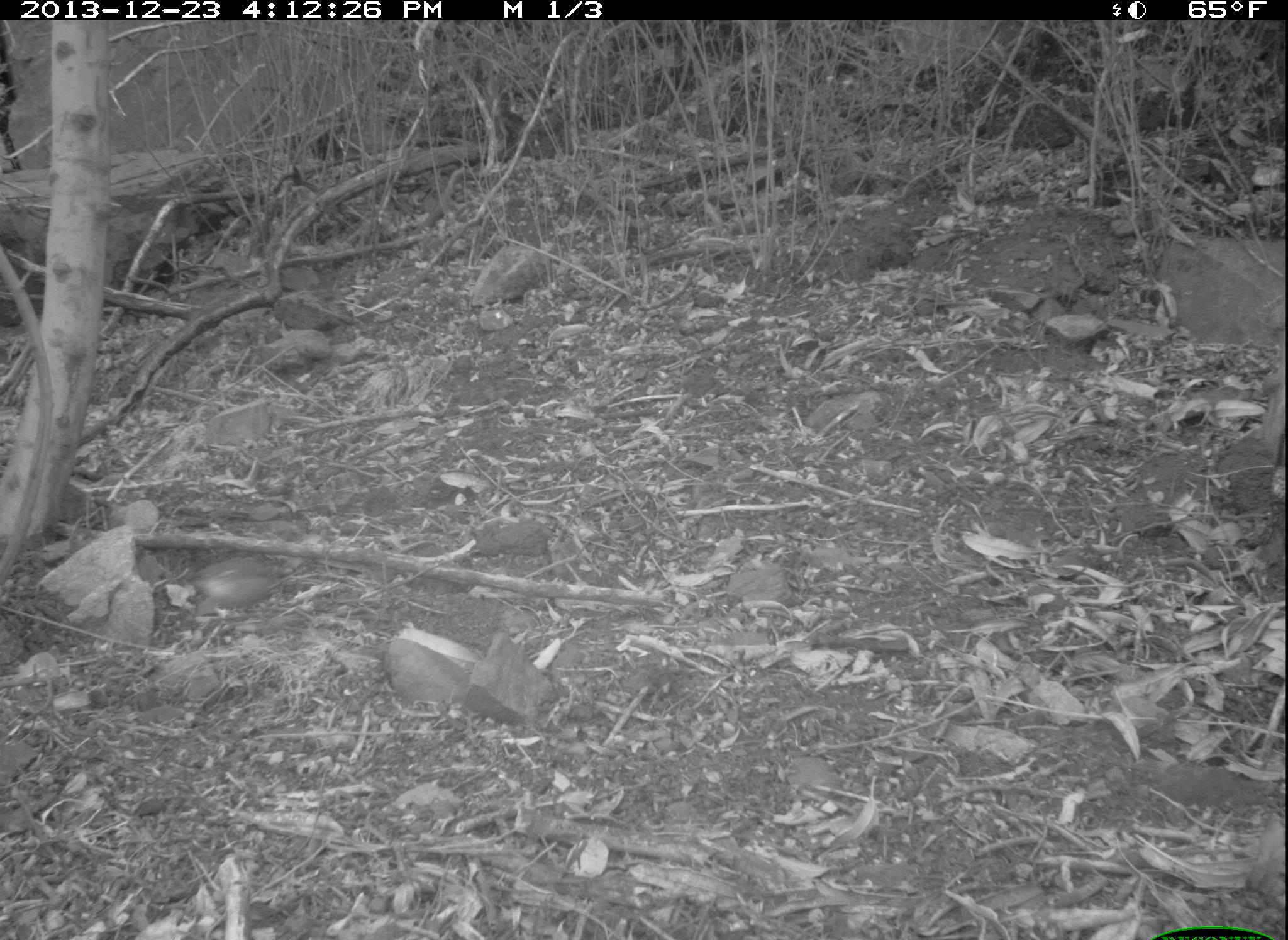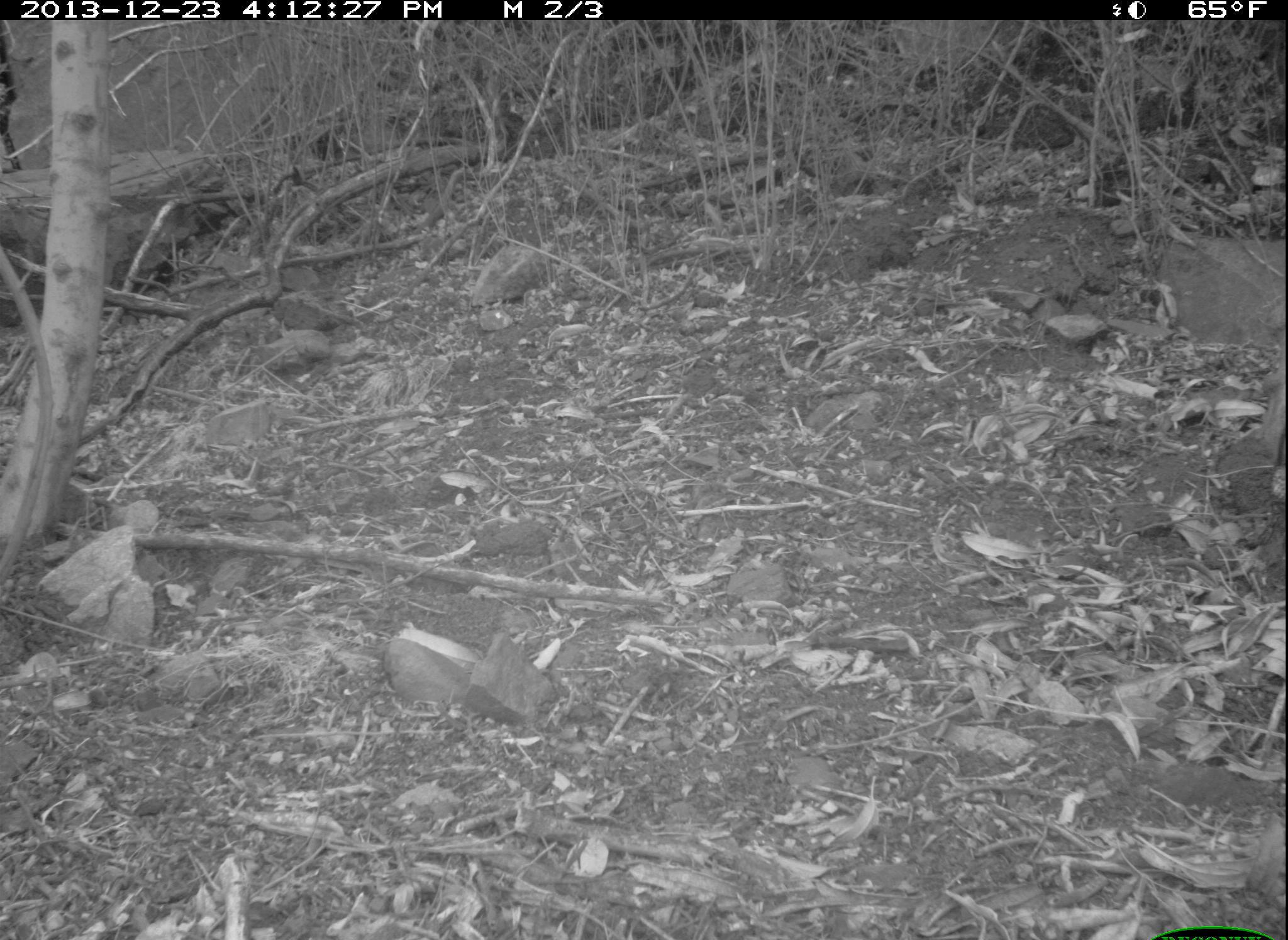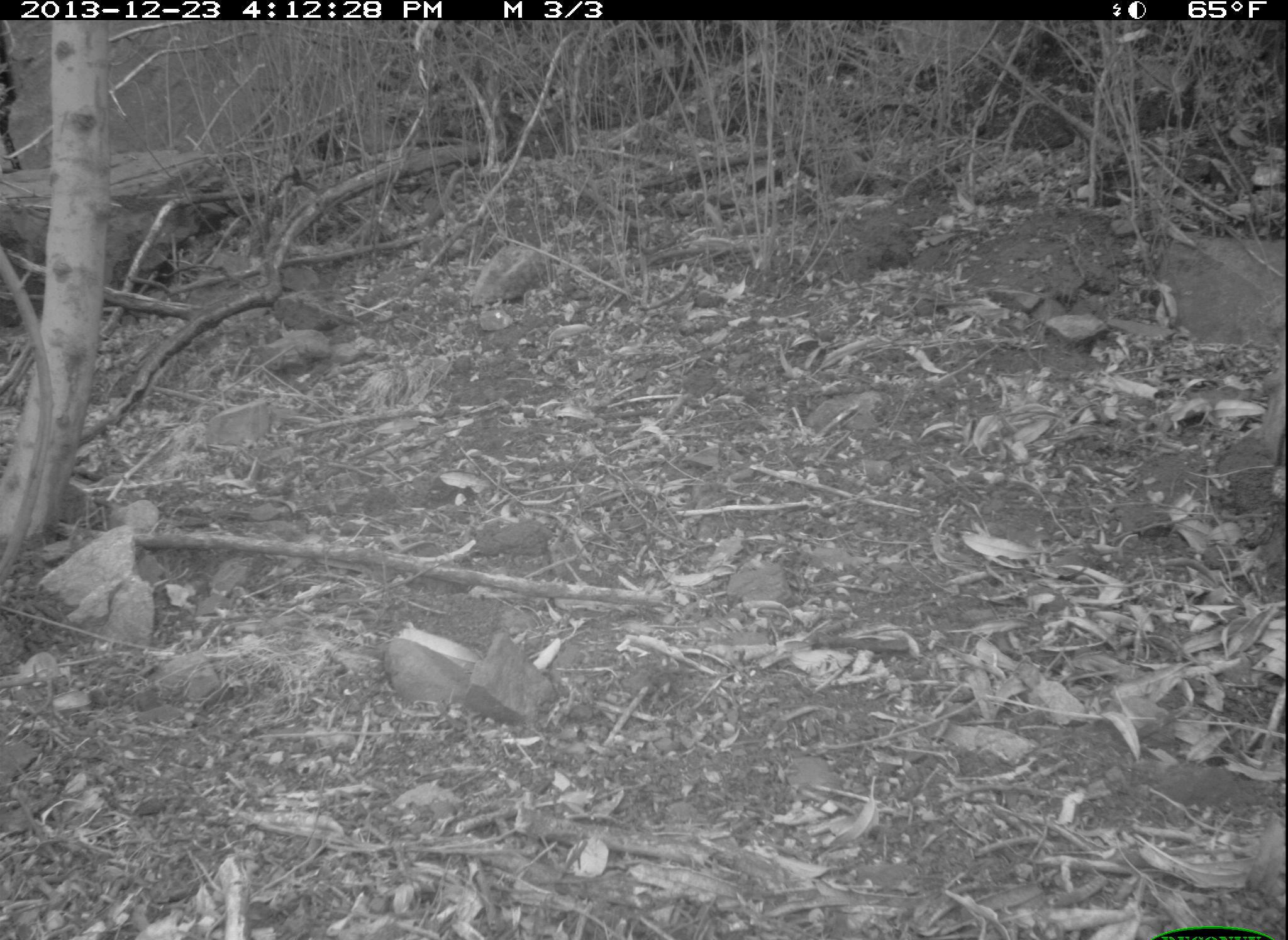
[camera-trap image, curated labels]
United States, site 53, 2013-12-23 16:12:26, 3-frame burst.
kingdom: Animalia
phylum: Chordata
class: Aves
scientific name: Aves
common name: bird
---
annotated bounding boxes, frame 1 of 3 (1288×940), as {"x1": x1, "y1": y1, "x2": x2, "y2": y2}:
bird: {"x1": 160, "y1": 546, "x2": 313, "y2": 614}